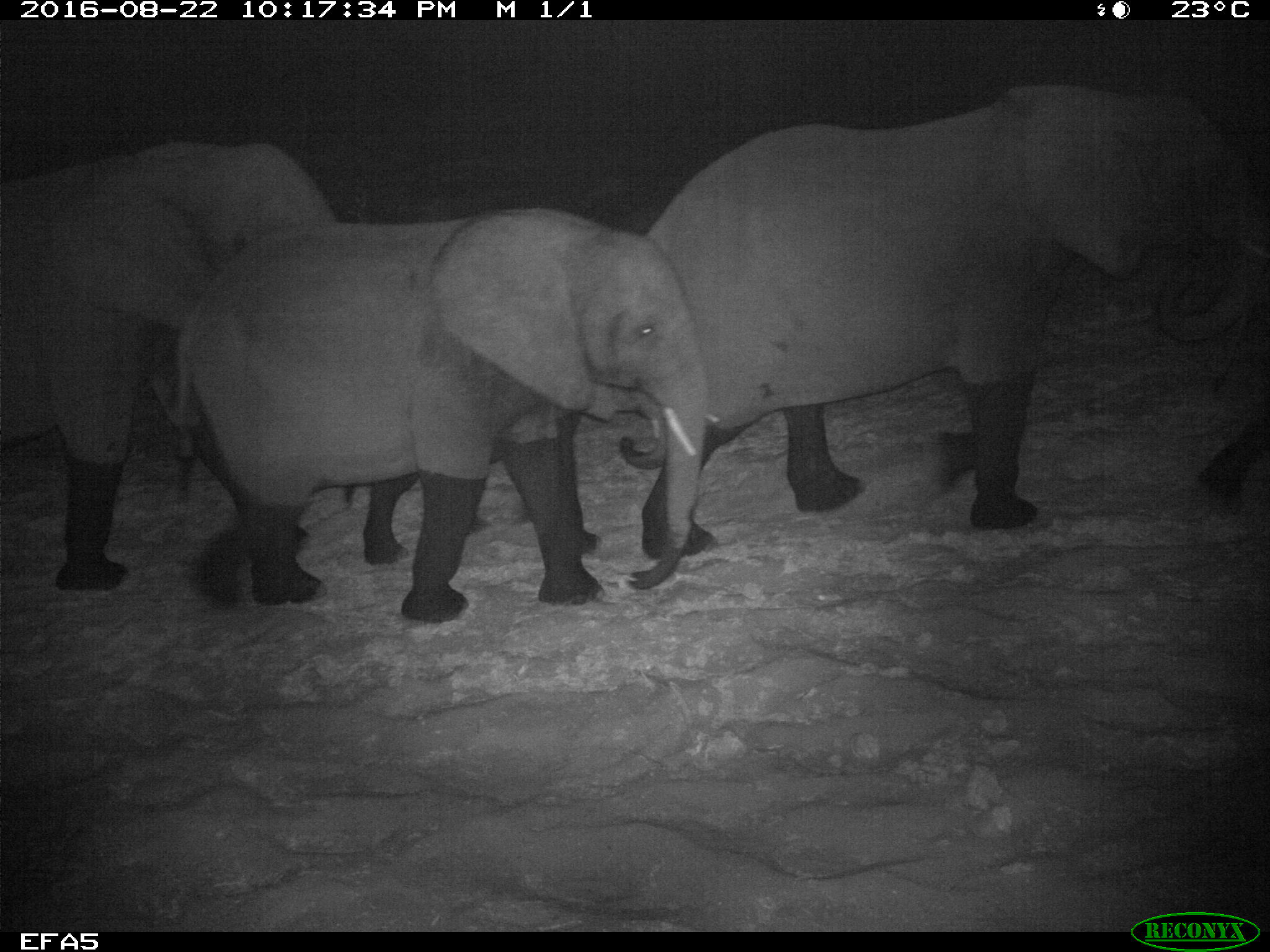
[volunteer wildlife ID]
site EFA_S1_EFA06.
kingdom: Animalia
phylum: Chordata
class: Mammalia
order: Proboscidea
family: Elephantidae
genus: Loxodonta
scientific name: Loxodonta africana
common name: african bush elephant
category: elephant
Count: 4.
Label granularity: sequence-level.